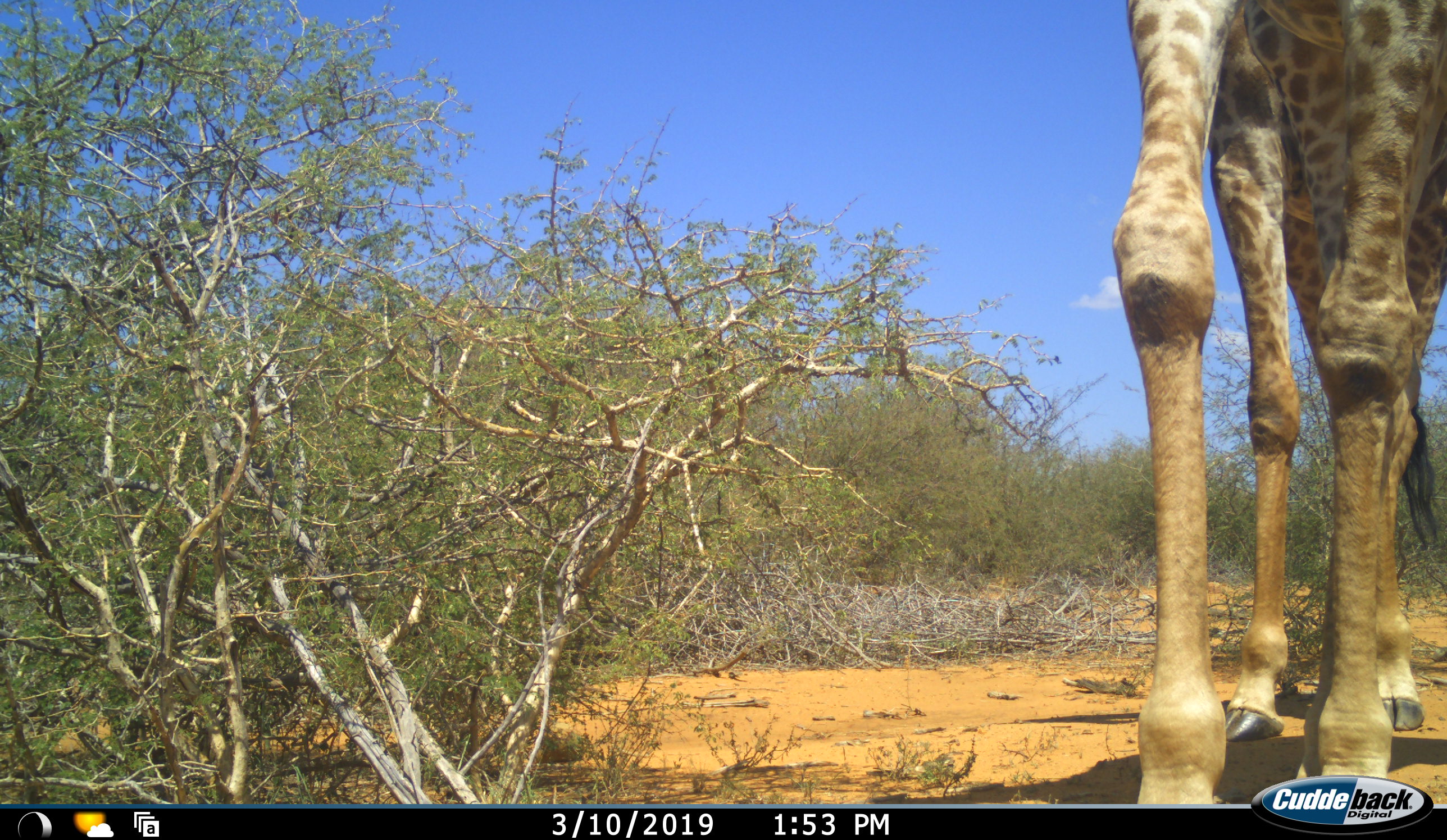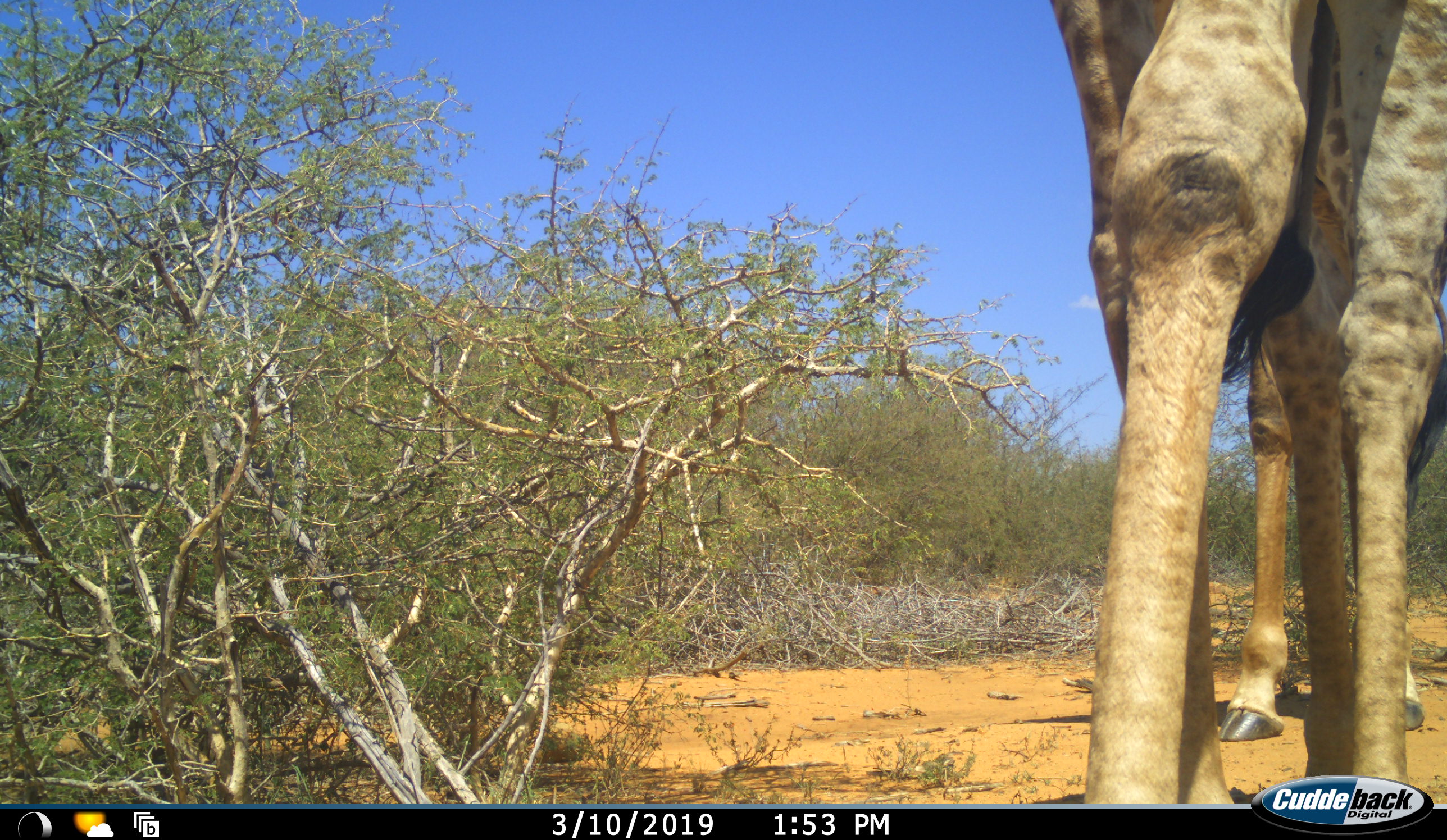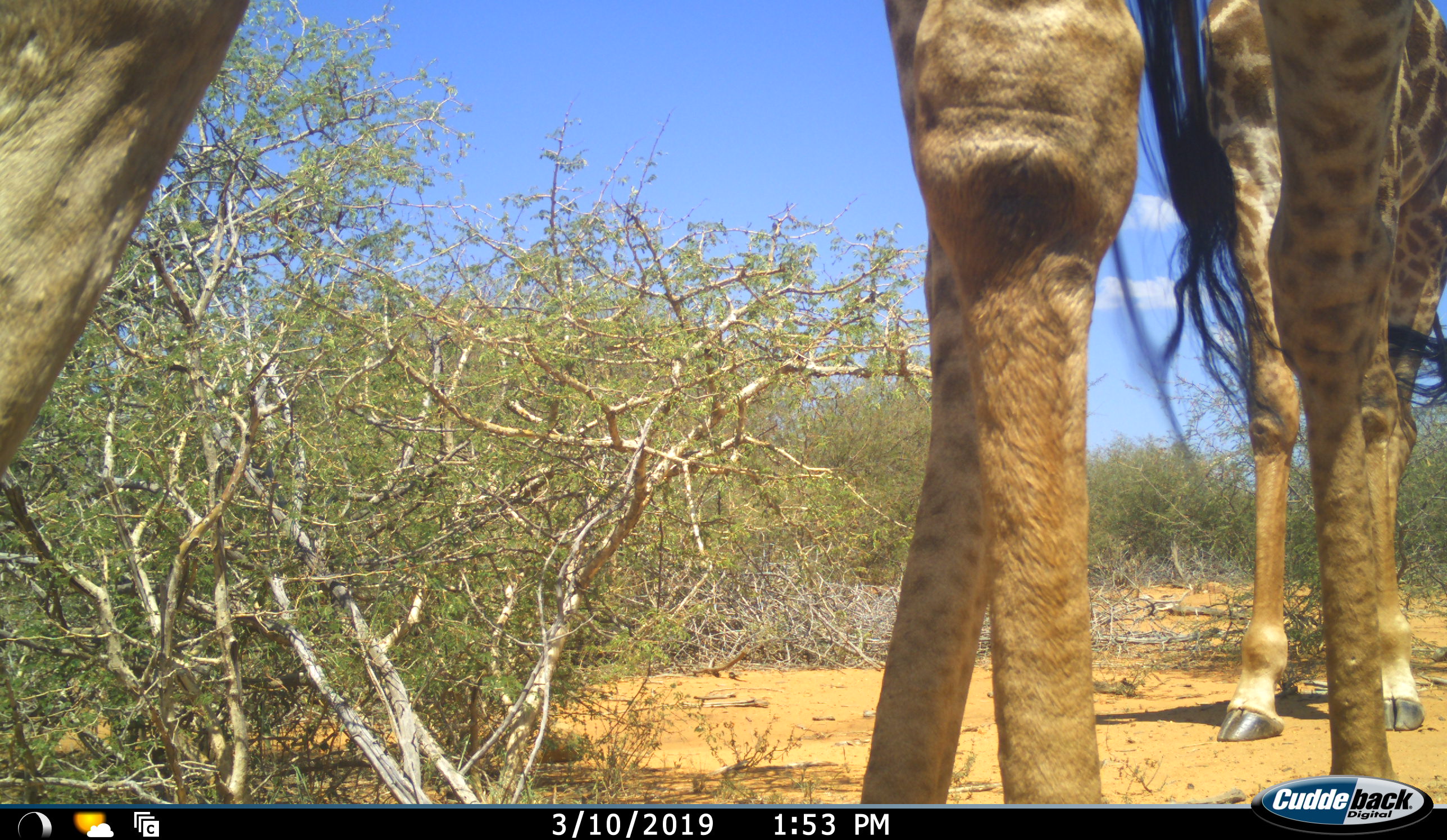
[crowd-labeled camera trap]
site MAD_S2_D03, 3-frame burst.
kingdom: Animalia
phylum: Chordata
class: Mammalia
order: Artiodactyla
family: Giraffidae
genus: Giraffa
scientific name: Giraffa camelopardalis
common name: giraffe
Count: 2.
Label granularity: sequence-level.